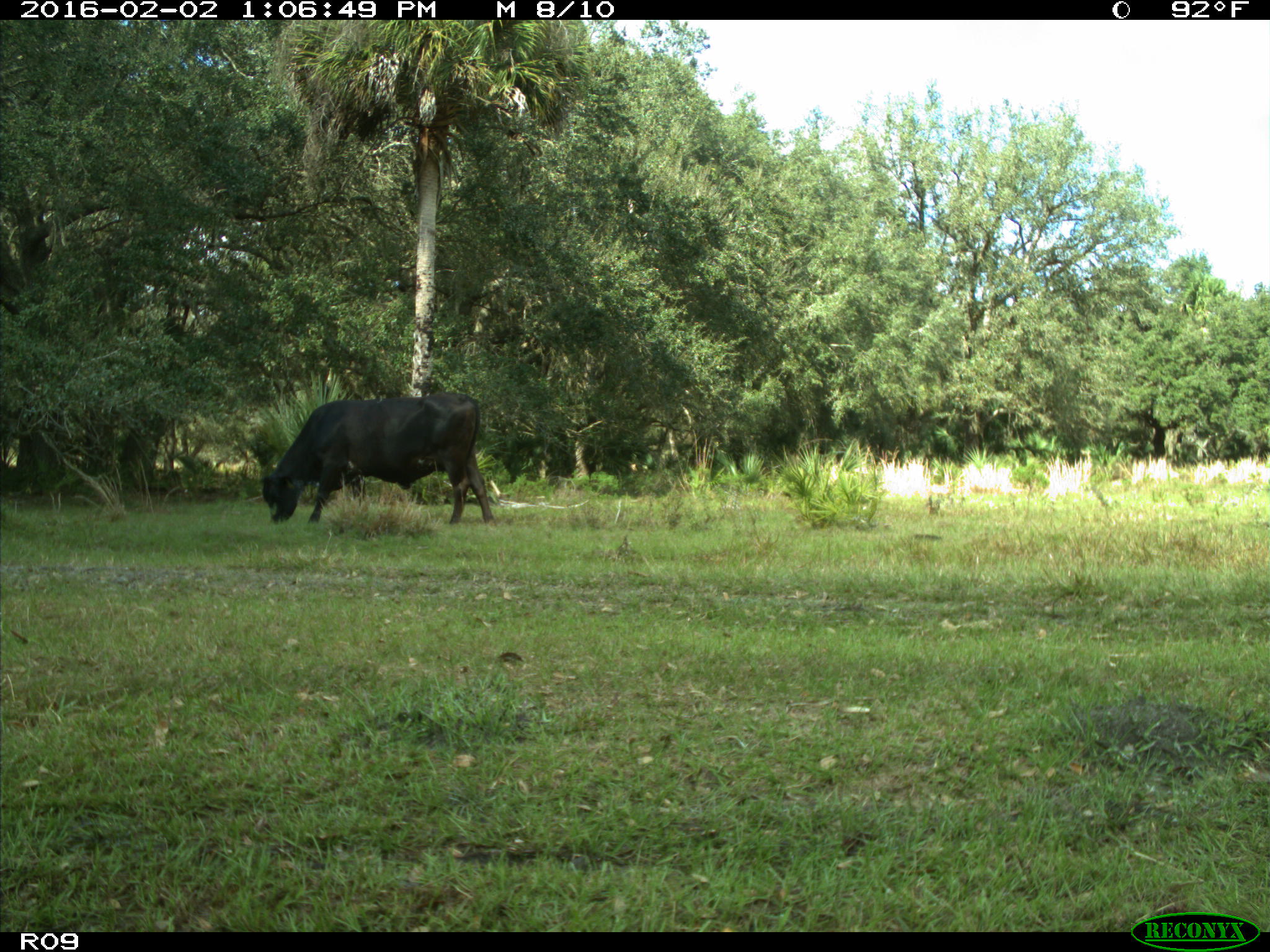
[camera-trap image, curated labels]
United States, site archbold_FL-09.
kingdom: Animalia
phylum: Chordata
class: Mammalia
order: Artiodactyla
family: Bovidae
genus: Bos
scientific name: Bos taurus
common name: domestic cow